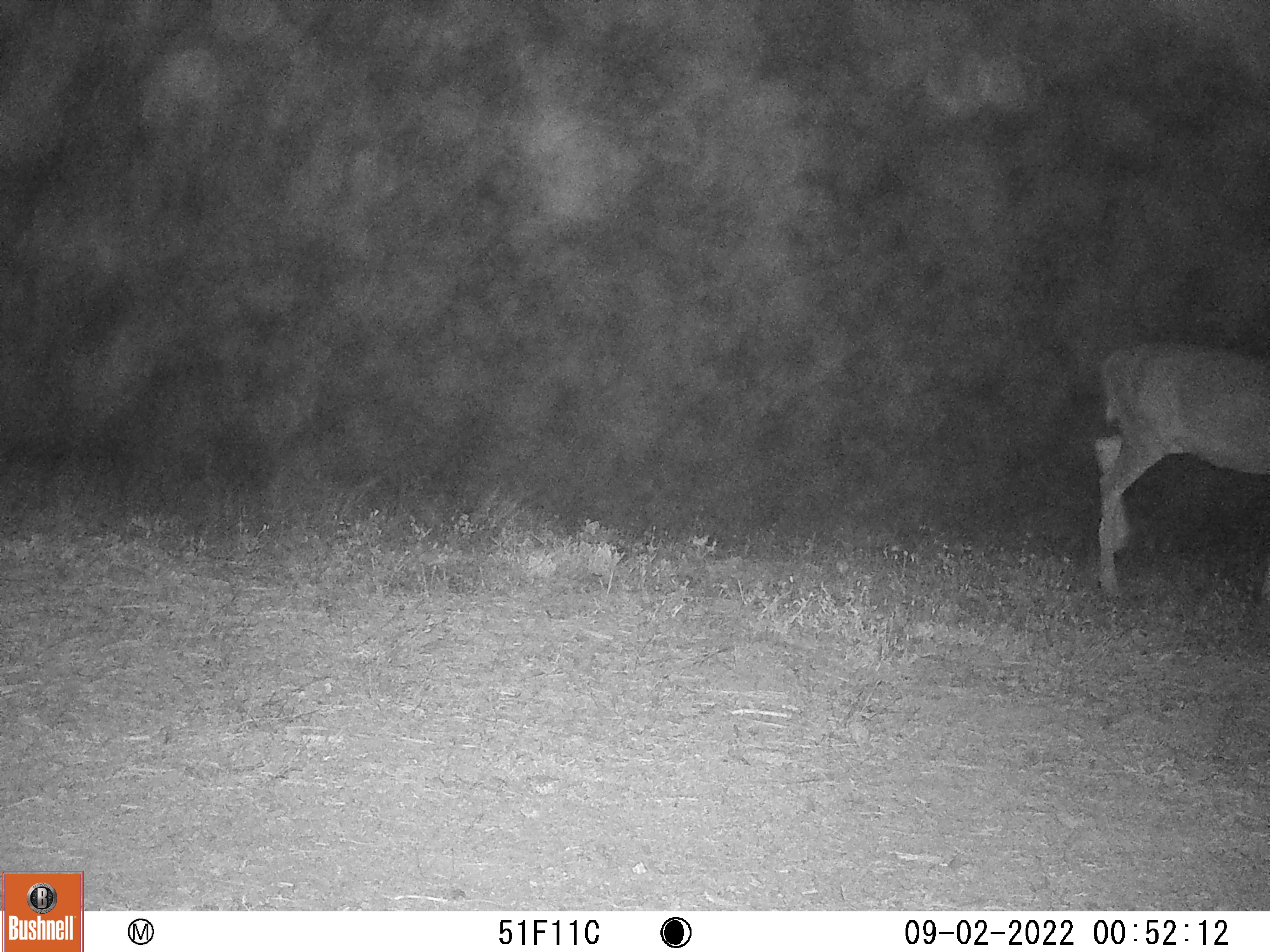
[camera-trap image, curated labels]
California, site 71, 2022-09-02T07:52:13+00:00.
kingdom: Animalia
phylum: Chordata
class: Mammalia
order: Artiodactyla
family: Cervidae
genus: Odocoileus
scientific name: Odocoileus hemionus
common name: mule deer